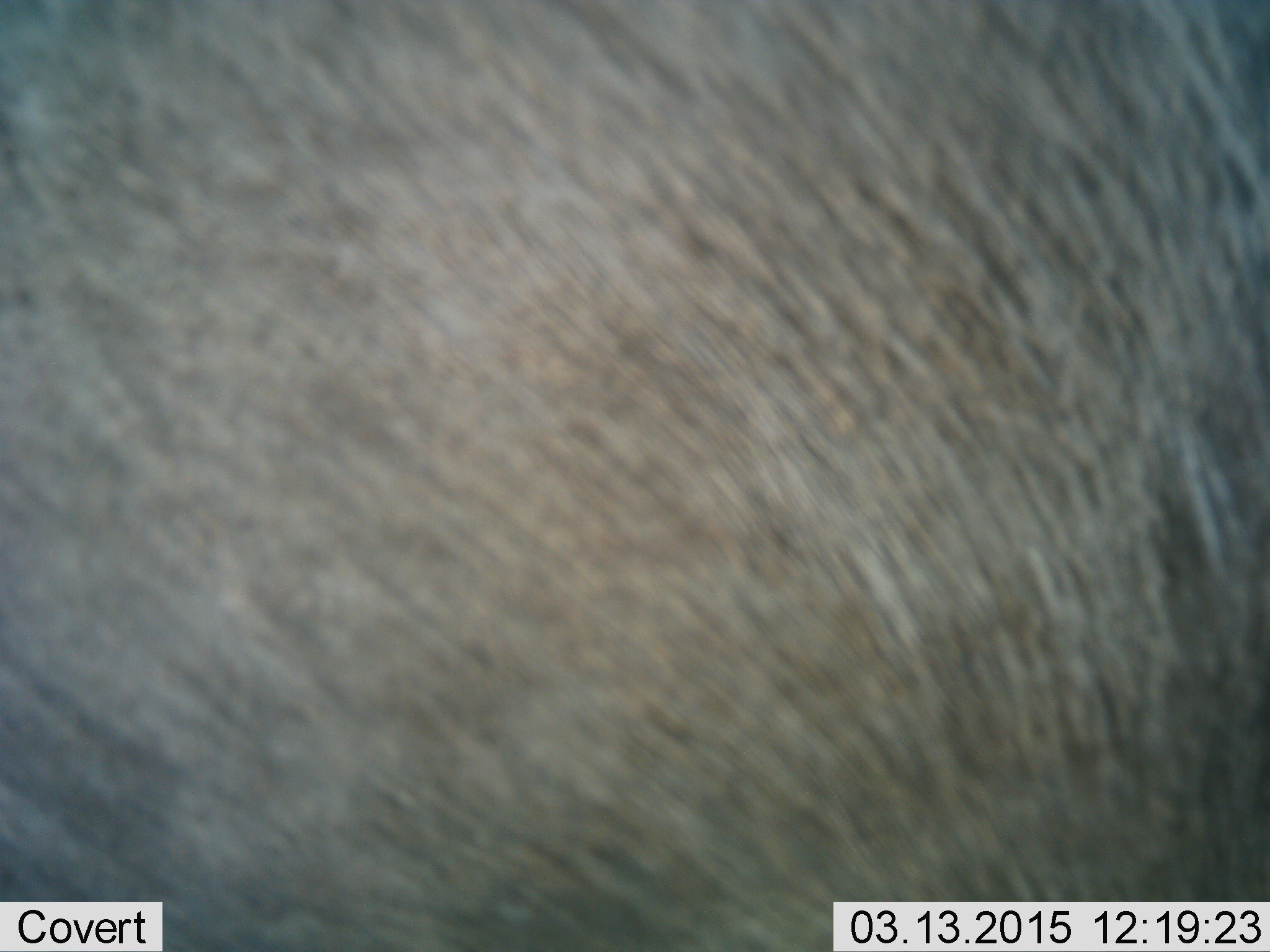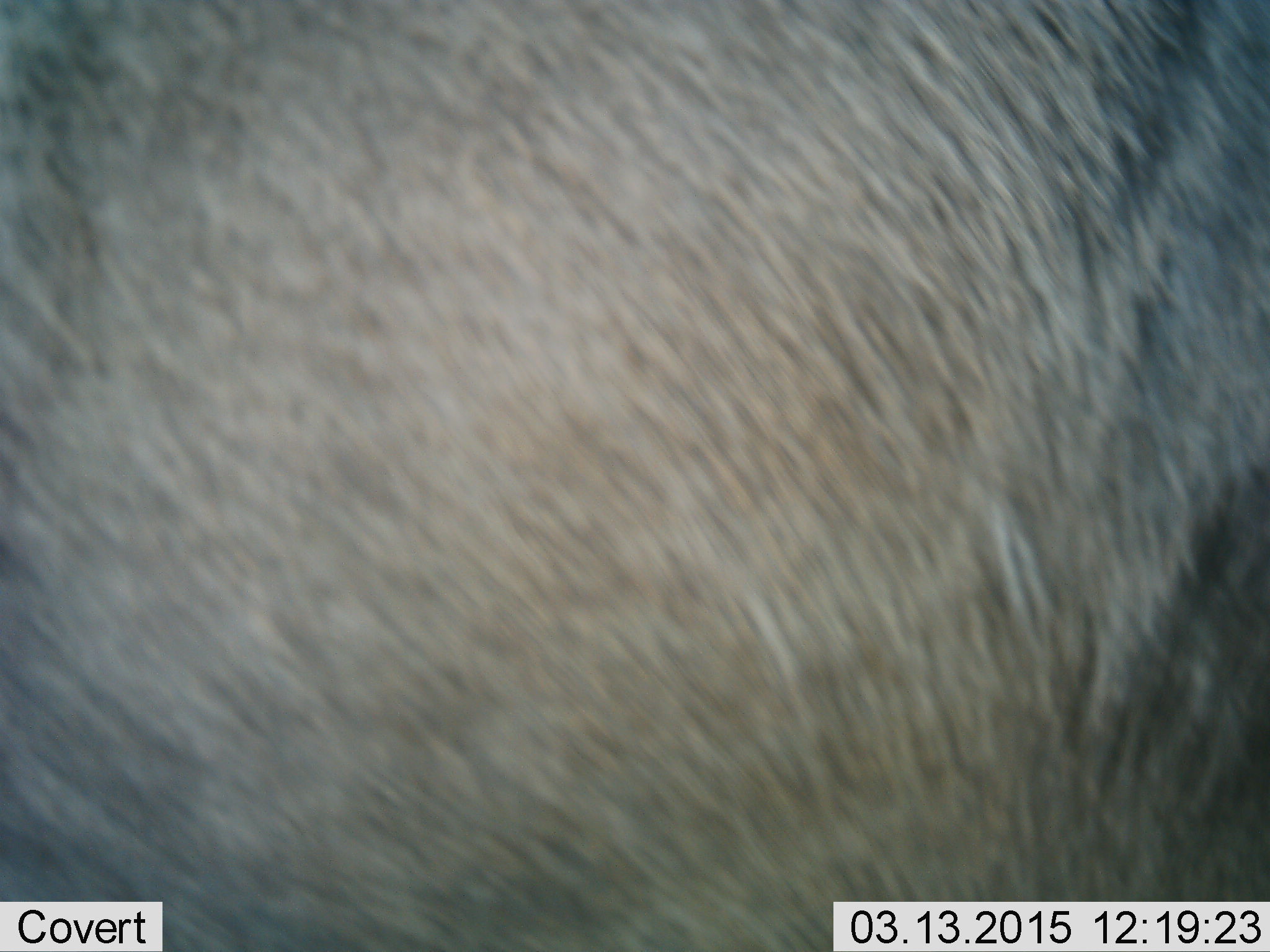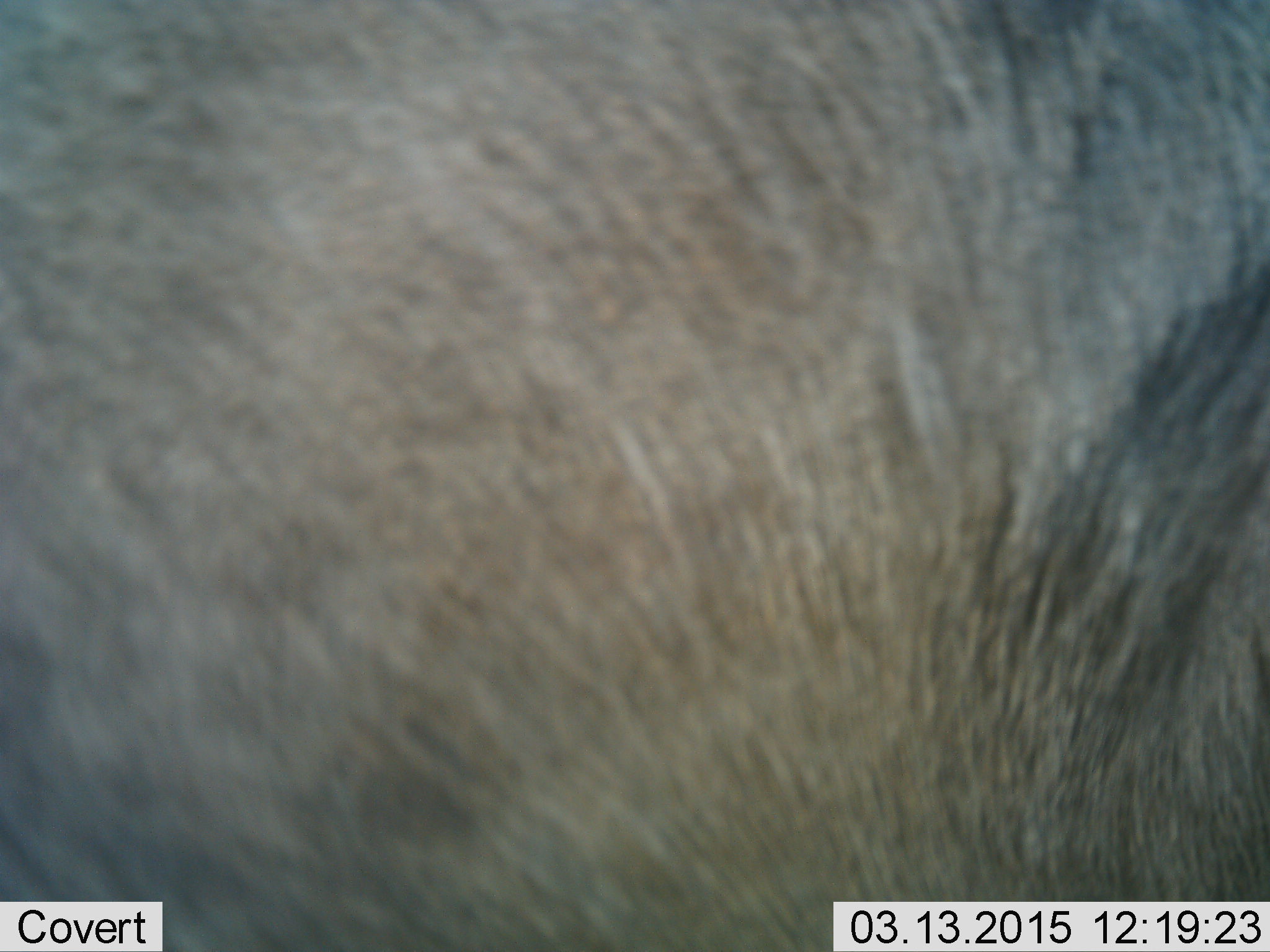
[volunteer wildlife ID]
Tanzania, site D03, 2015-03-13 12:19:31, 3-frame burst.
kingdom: Animalia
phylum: Chordata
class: Mammalia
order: Artiodactyla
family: Bovidae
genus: Connochaetes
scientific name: Connochaetes taurinus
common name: blue wildebeest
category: wildebeest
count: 1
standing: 90%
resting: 0%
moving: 20%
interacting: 0%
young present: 0%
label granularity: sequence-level